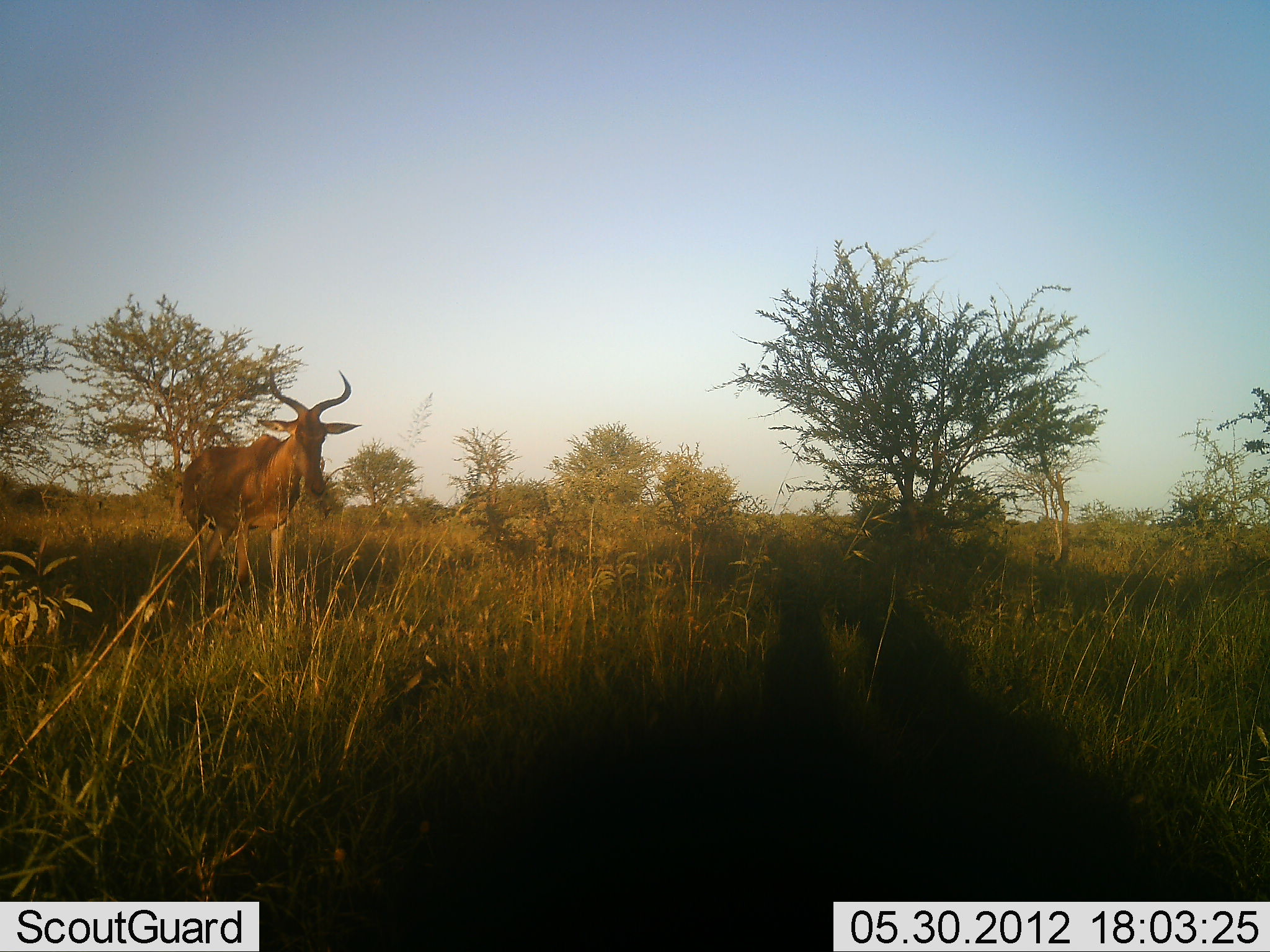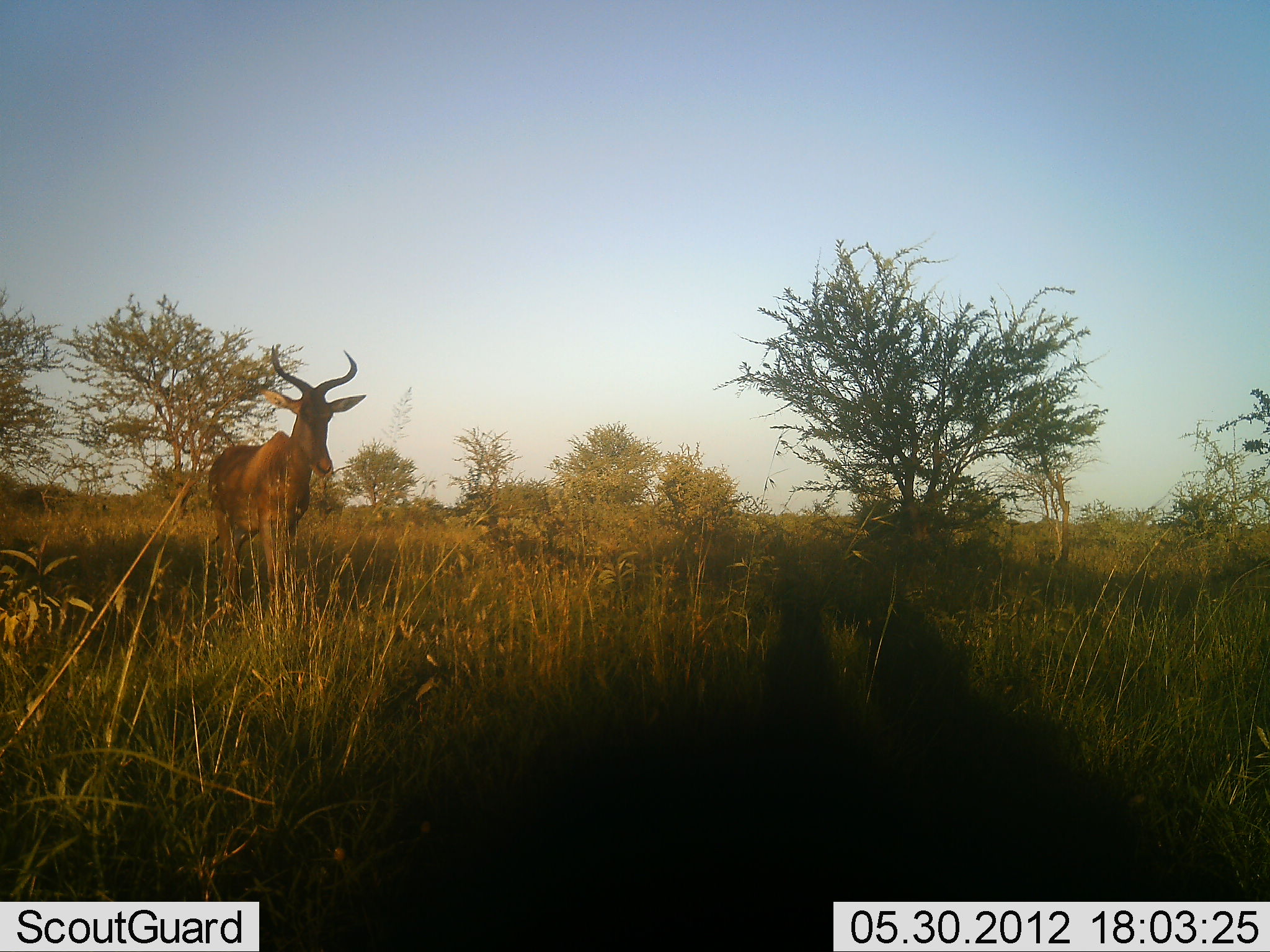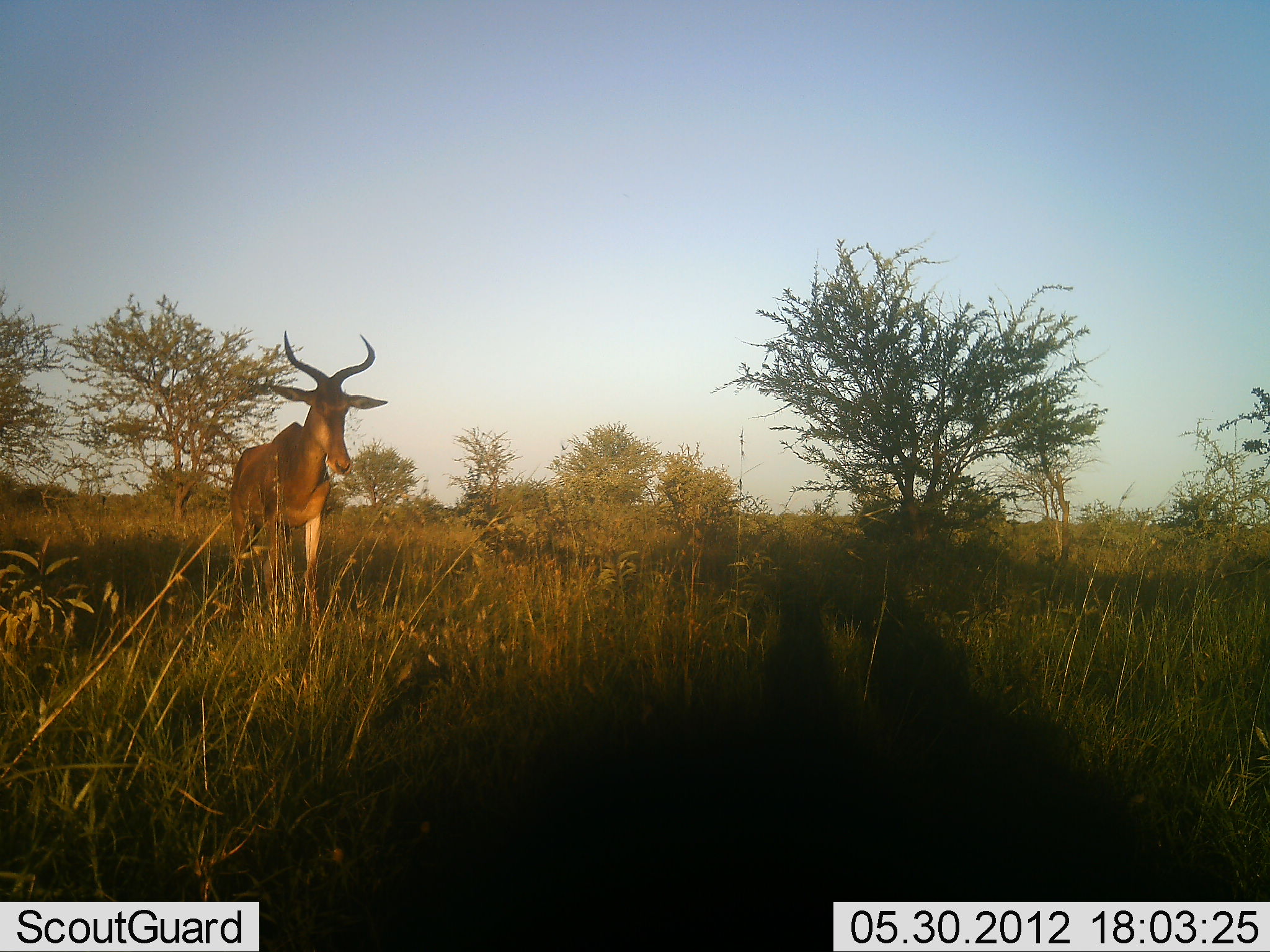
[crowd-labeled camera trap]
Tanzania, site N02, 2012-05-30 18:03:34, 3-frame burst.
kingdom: Animalia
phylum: Chordata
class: Mammalia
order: Artiodactyla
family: Bovidae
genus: Alcelaphus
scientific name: Alcelaphus buselaphus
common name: hartebeest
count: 1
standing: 30%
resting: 0%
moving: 70%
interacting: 0%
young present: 0%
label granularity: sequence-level